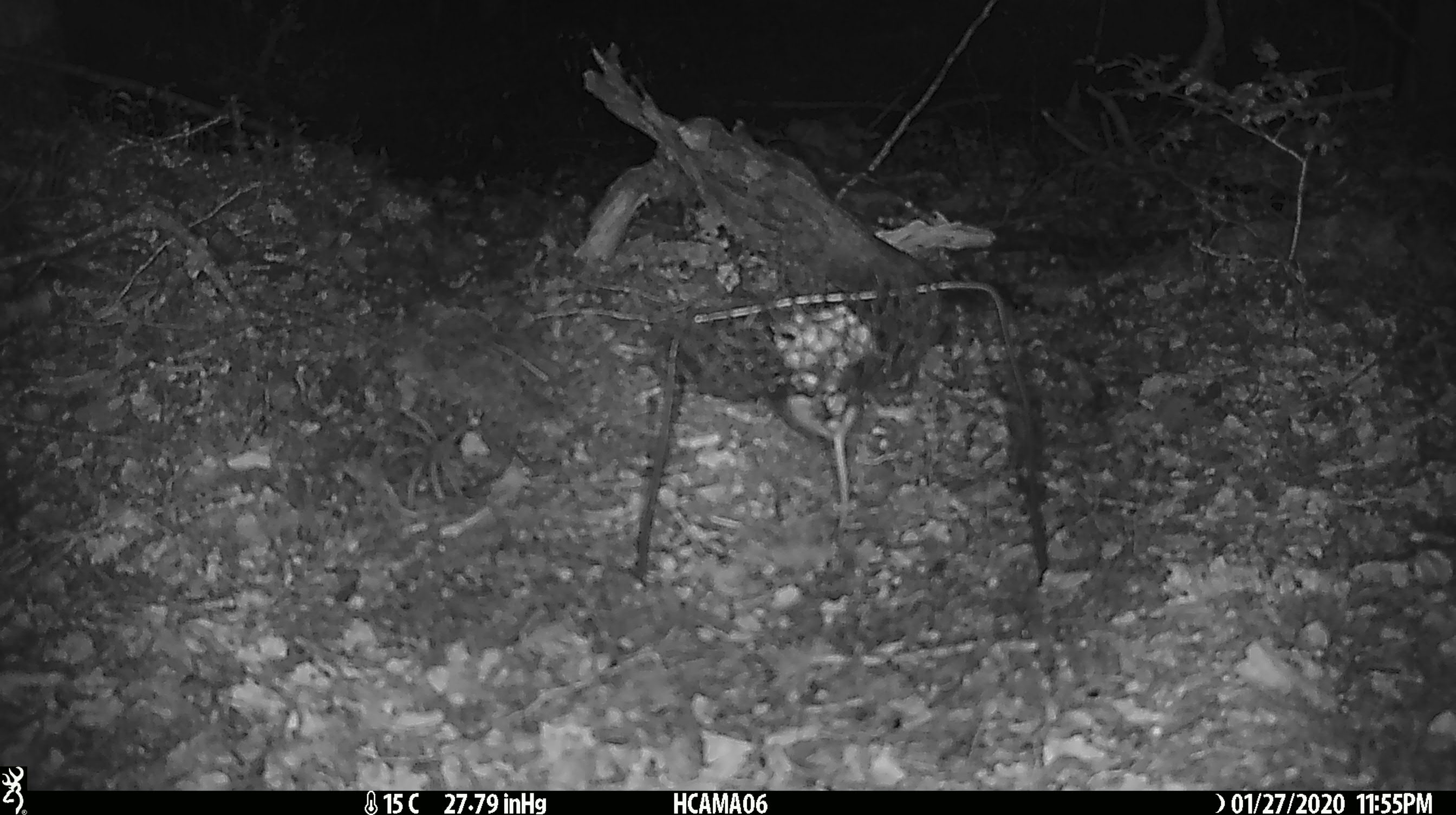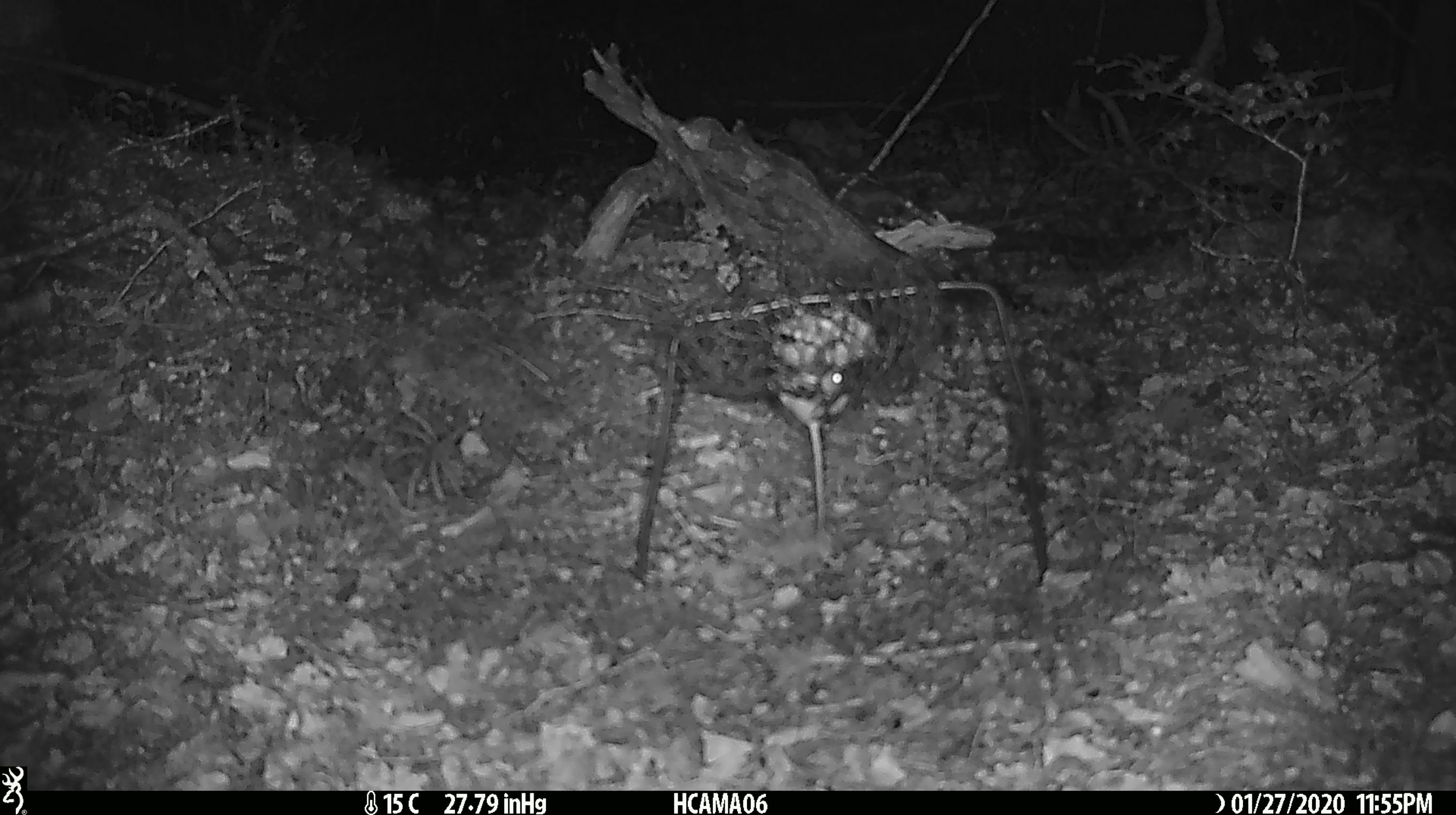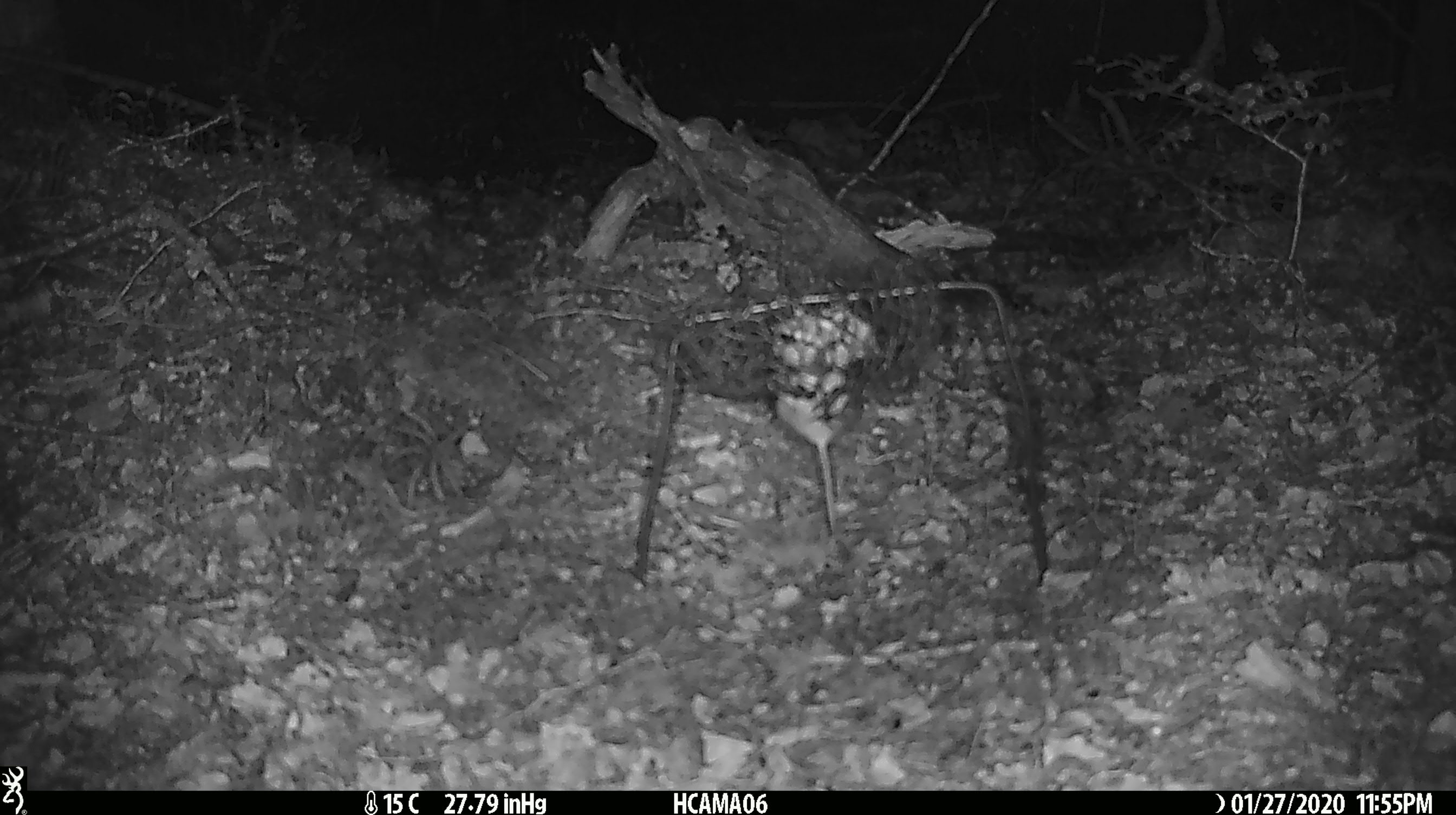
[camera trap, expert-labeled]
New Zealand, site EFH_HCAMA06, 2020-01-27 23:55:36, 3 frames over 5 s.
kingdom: Animalia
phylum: Chordata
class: Mammalia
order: Rodentia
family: Muridae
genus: Mus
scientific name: Mus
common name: mouse